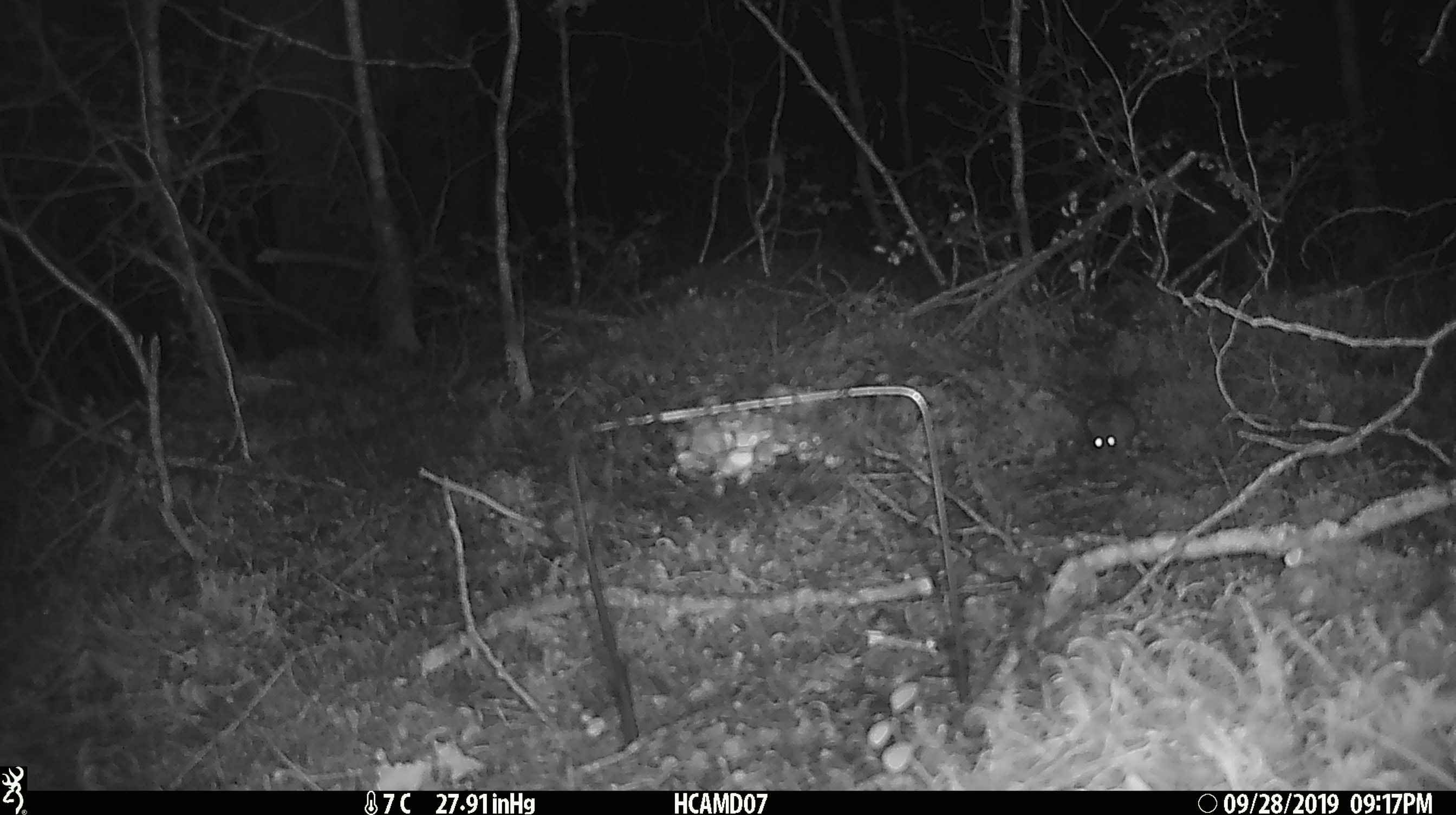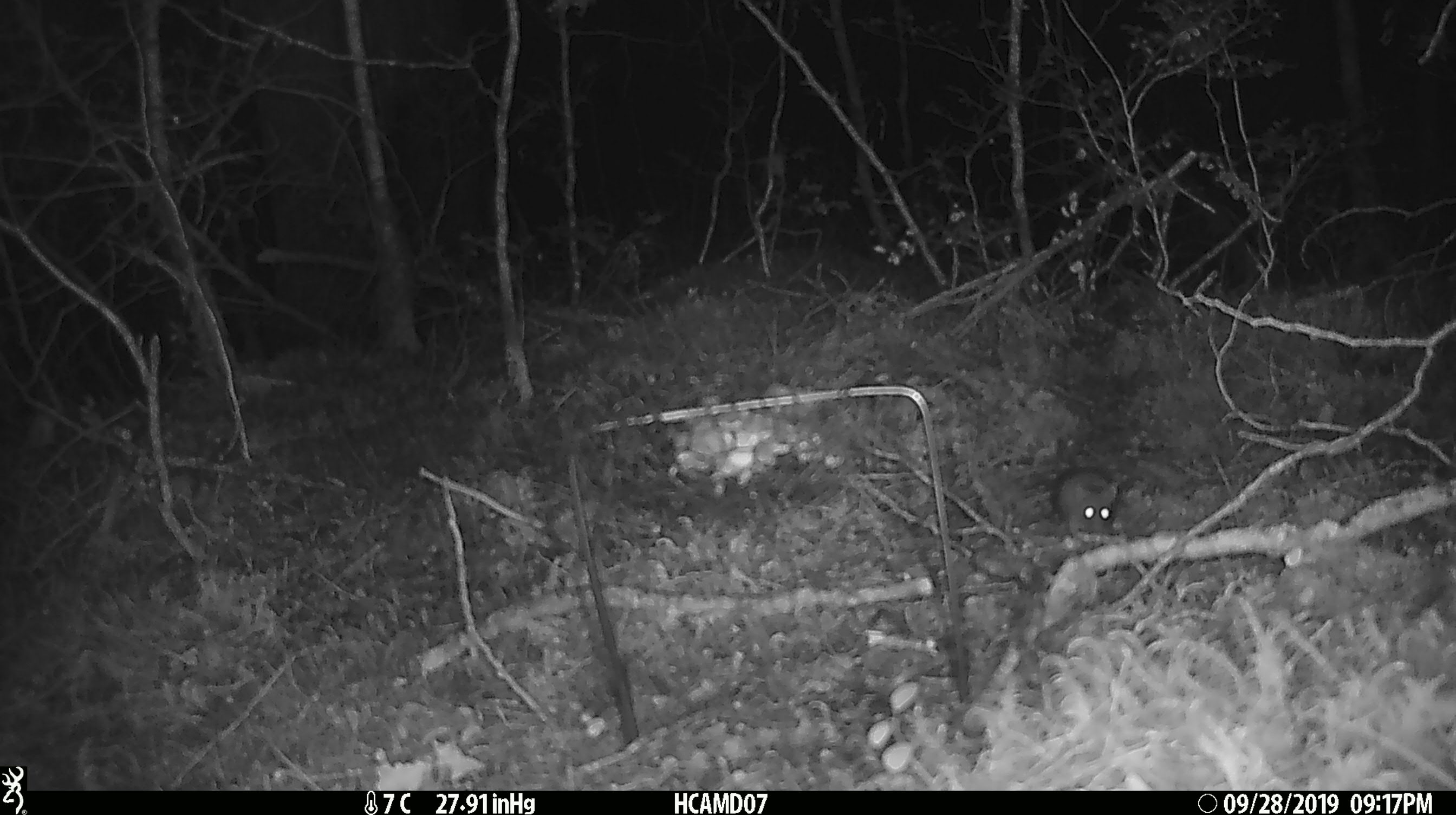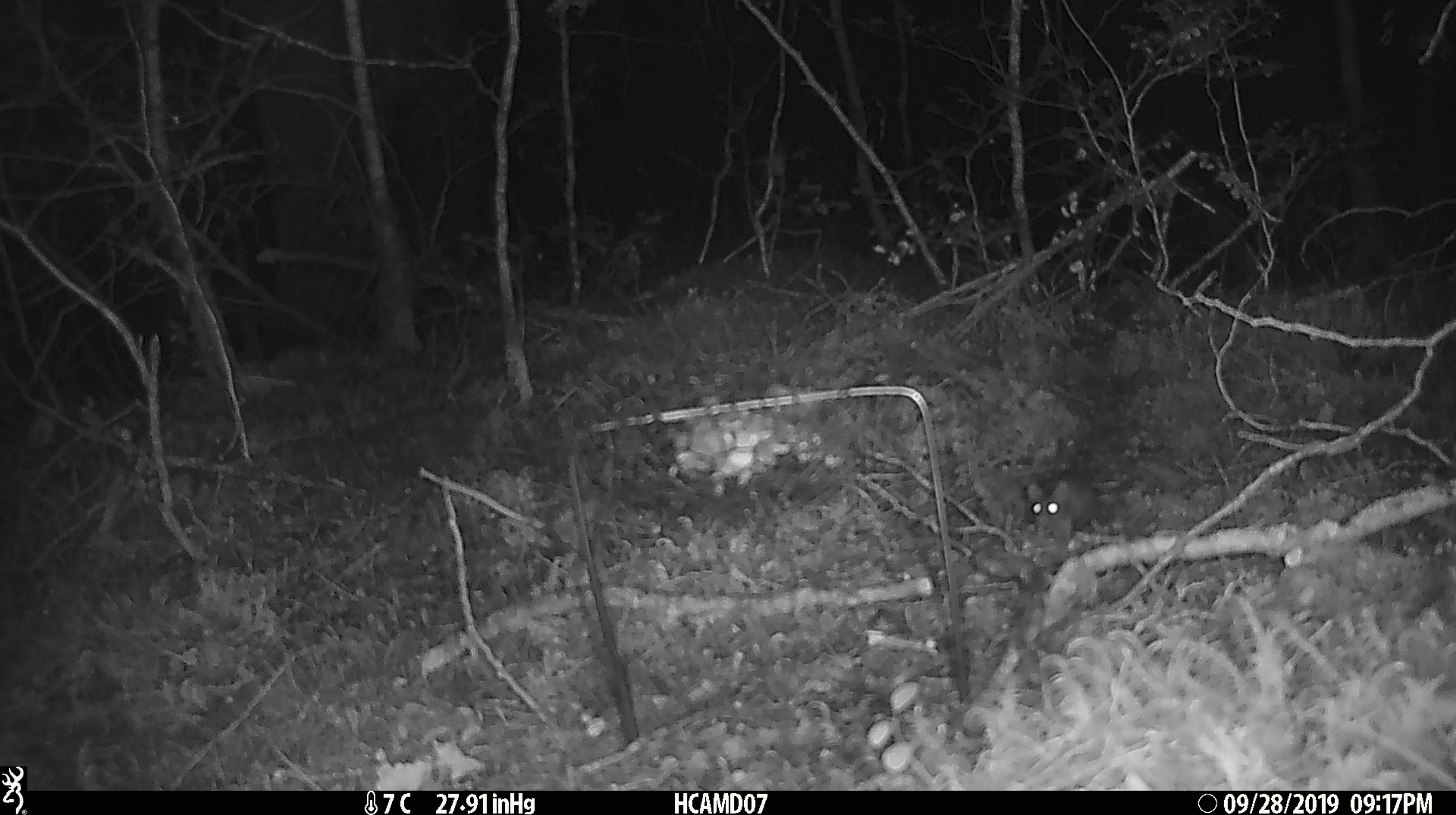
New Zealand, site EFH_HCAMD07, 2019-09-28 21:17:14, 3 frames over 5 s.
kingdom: Animalia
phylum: Chordata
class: Mammalia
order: Rodentia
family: Muridae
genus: Mus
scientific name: Mus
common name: mouse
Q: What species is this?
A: Mouse (Mus).